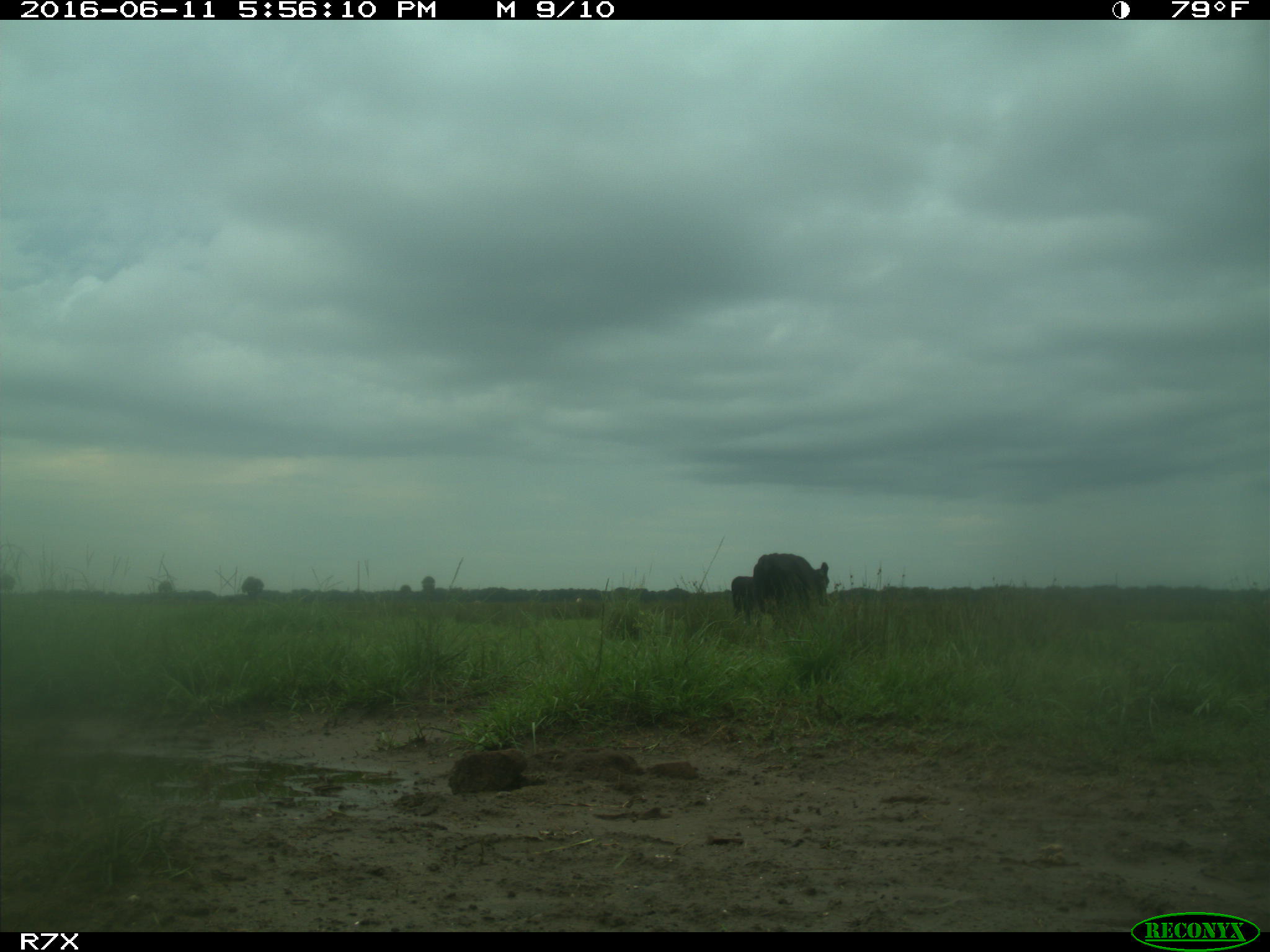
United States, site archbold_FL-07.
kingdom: Animalia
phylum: Chordata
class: Mammalia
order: Artiodactyla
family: Bovidae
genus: Bos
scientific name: Bos taurus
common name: domestic cow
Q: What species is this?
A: Bos taurus (domestic cow).